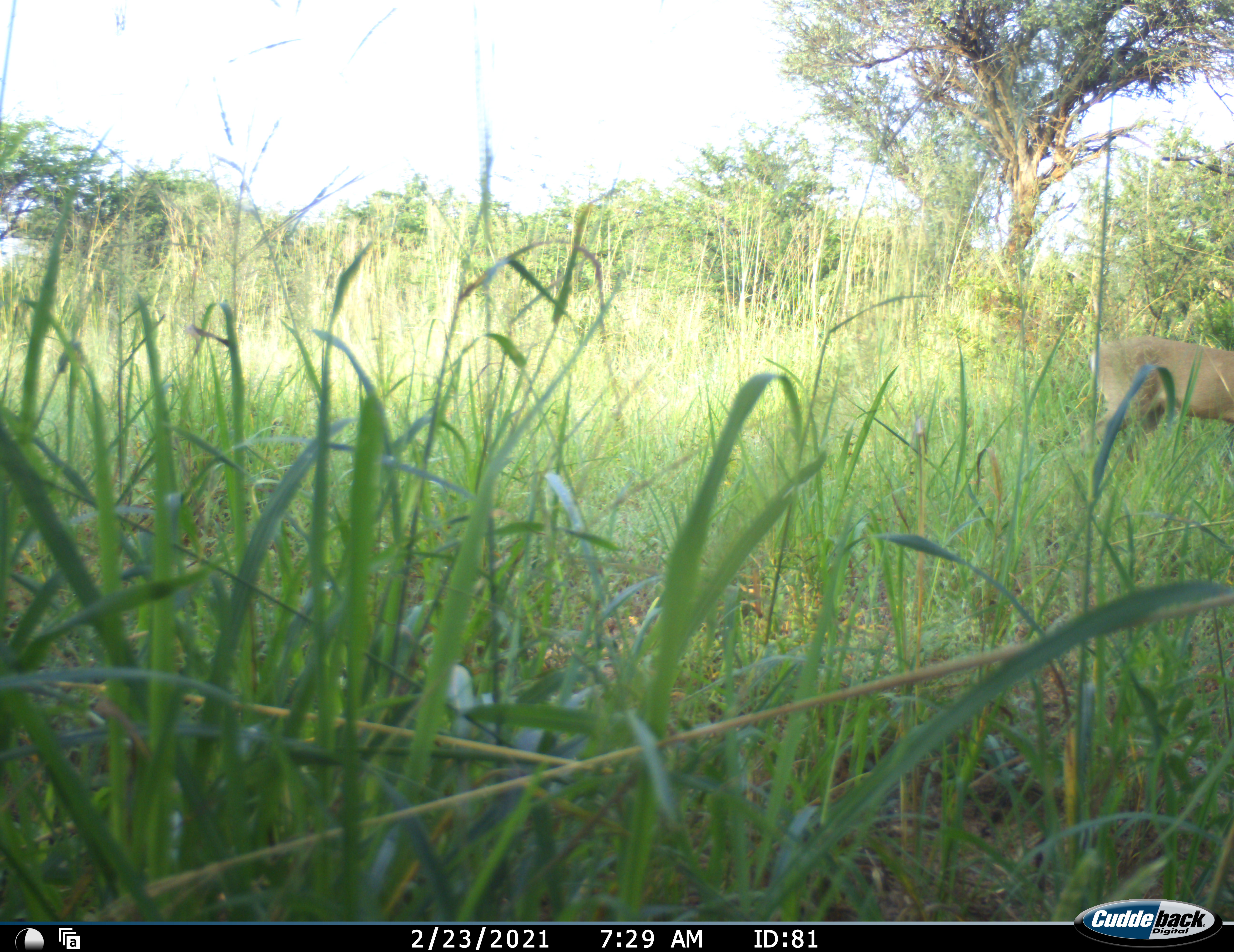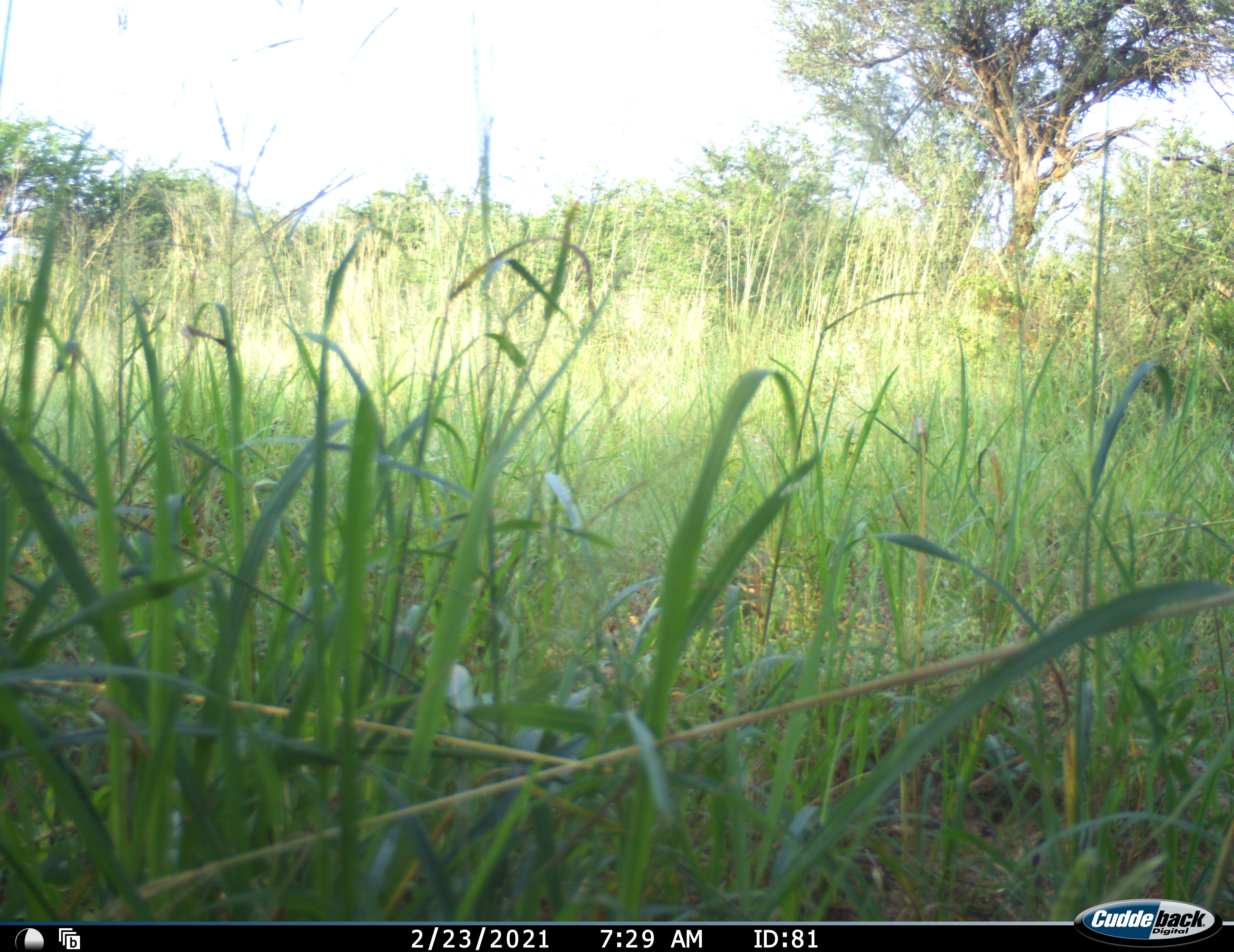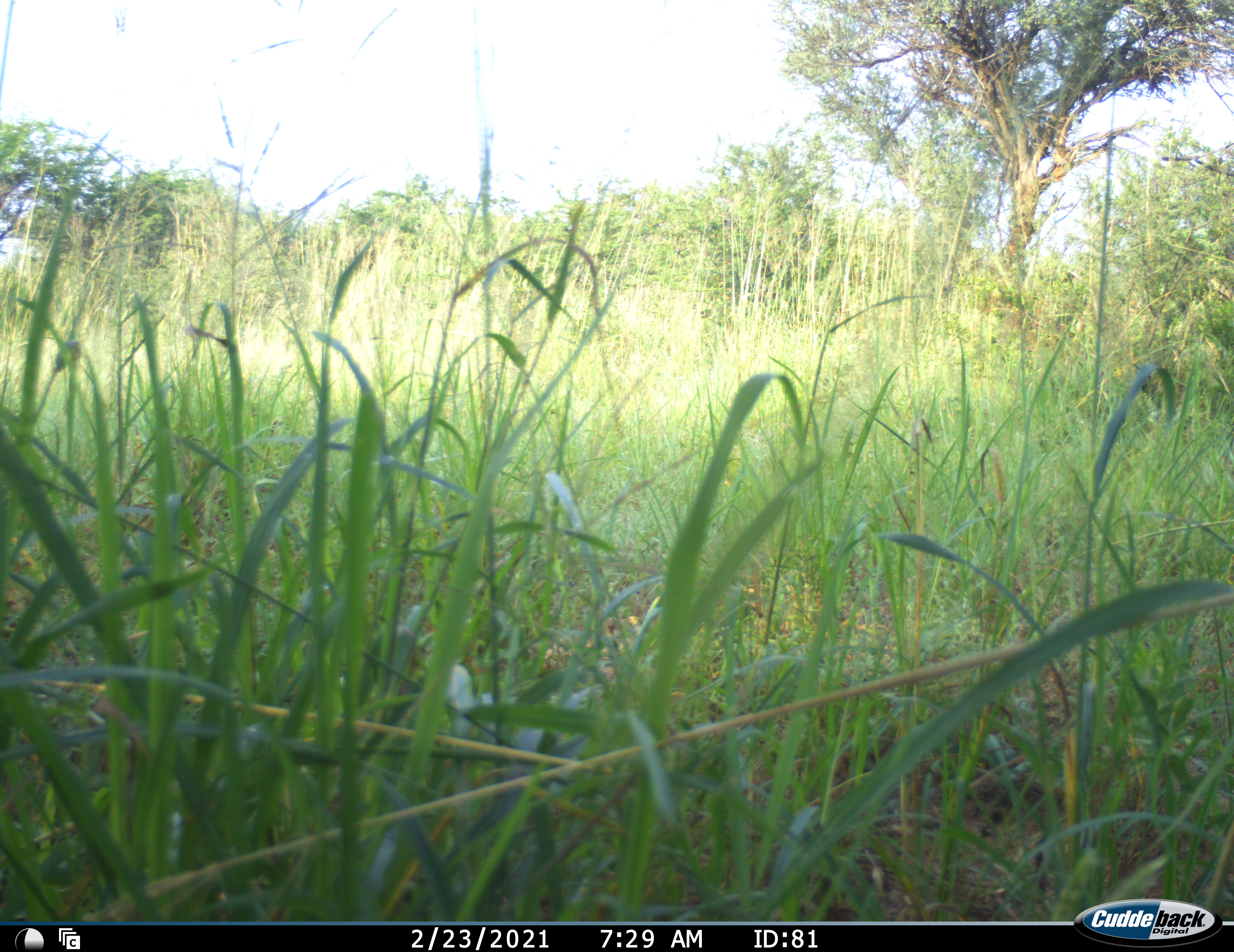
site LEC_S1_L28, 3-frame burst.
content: unidentified animal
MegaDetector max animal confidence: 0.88